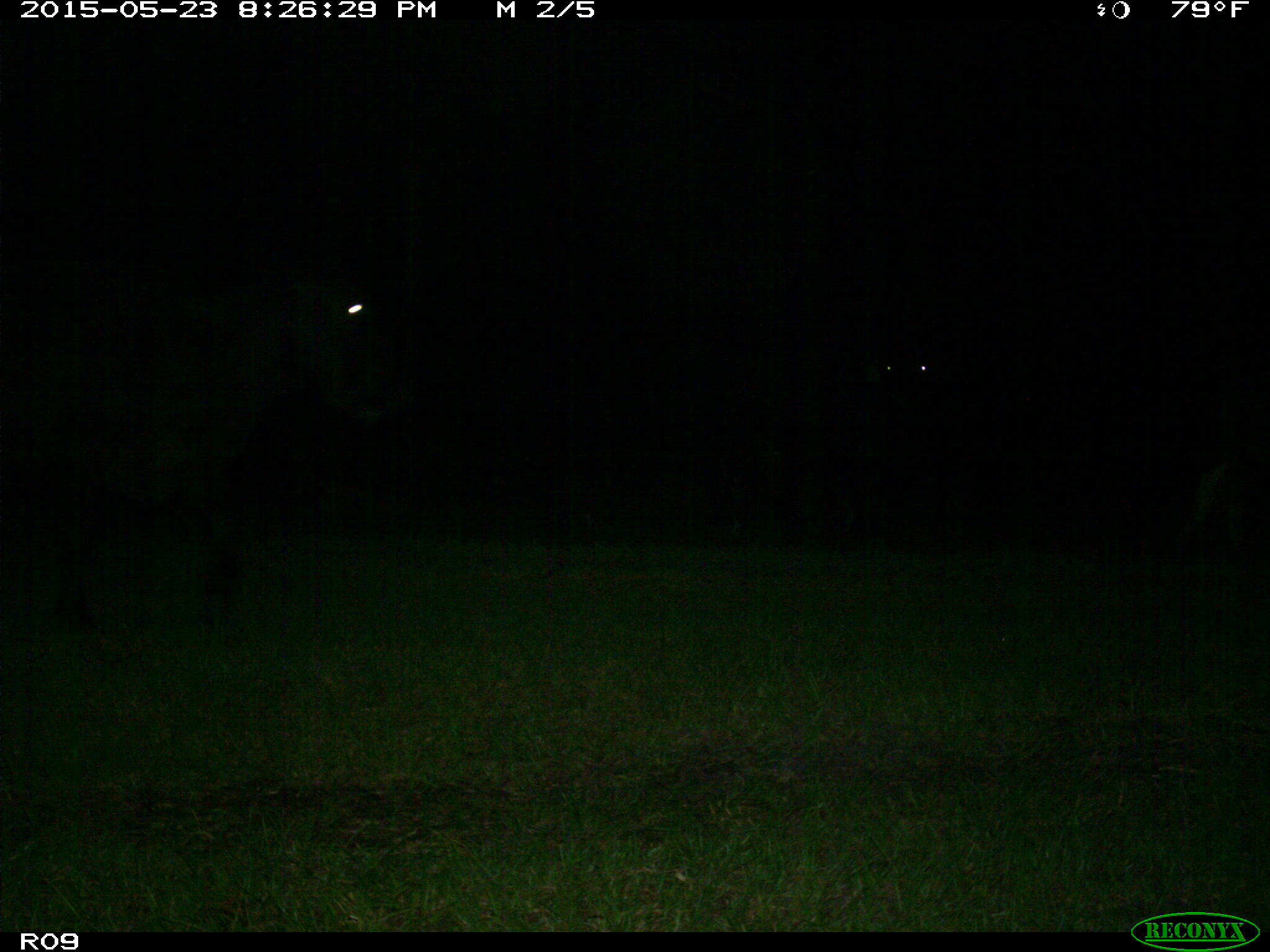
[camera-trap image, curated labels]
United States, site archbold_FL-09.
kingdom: Animalia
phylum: Chordata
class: Mammalia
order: Artiodactyla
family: Bovidae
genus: Bos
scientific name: Bos taurus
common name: domestic cow